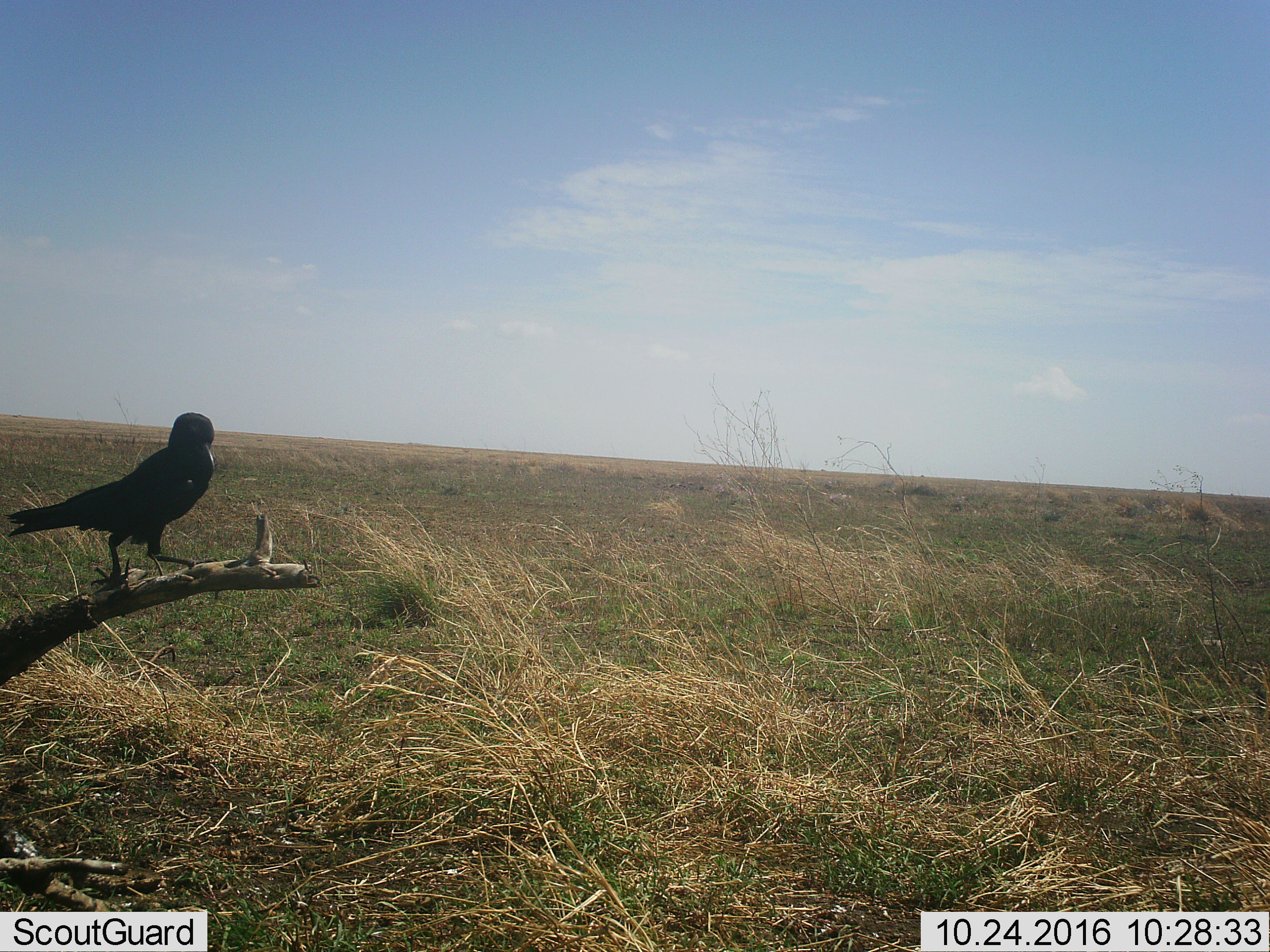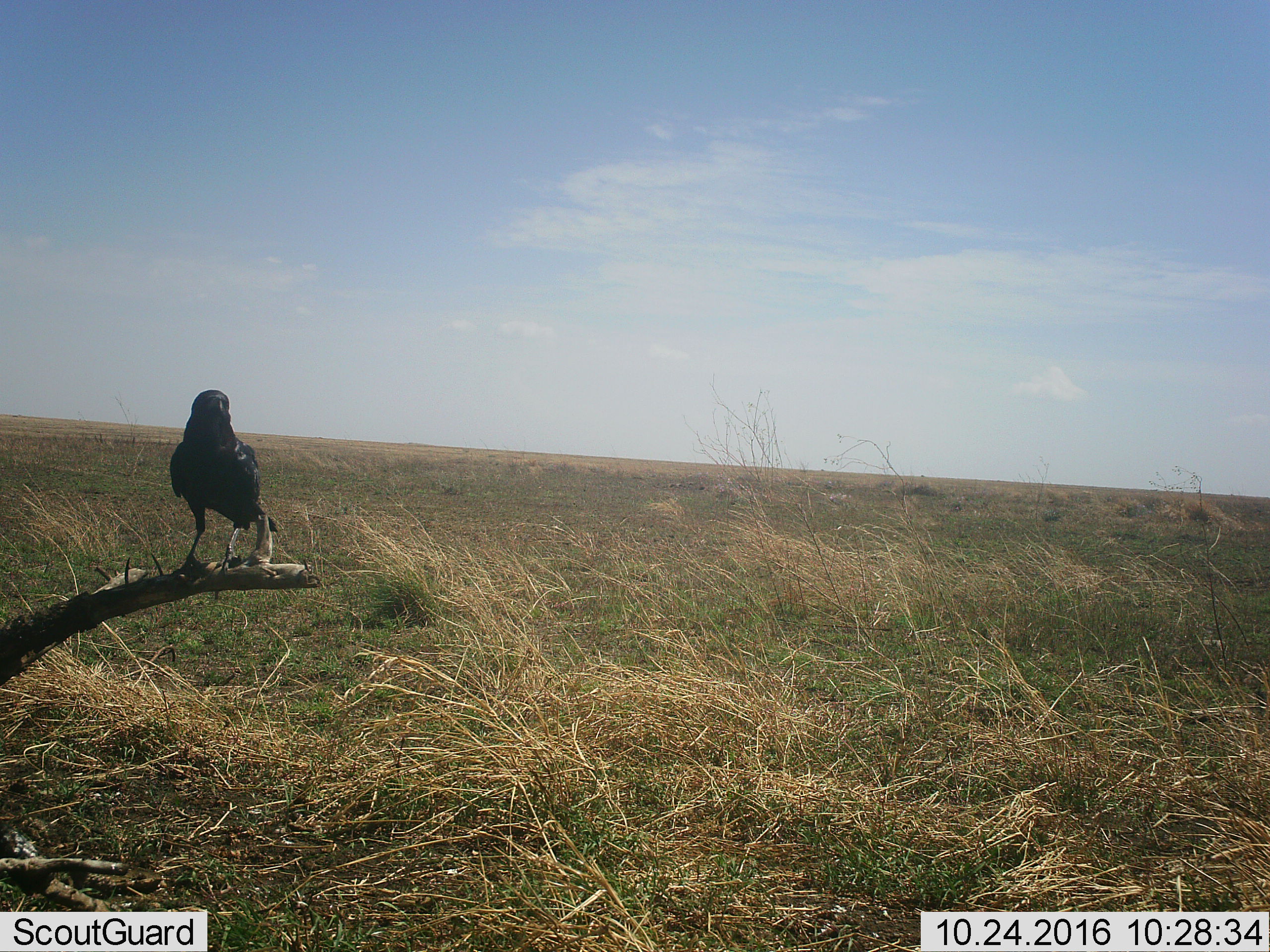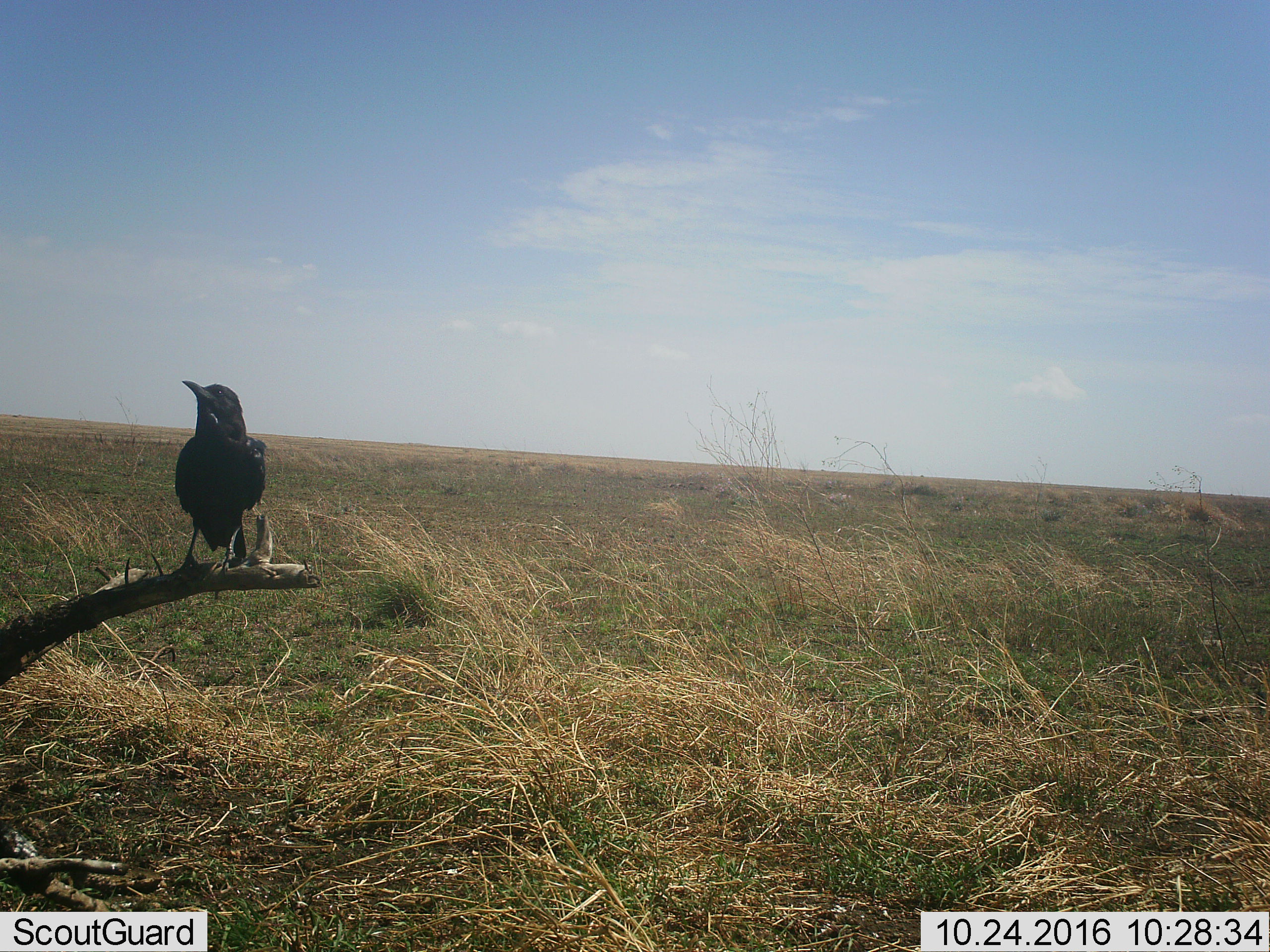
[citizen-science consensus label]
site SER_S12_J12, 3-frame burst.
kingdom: Animalia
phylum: Chordata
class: Aves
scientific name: Aves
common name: bird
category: birdother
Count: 1.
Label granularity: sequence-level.